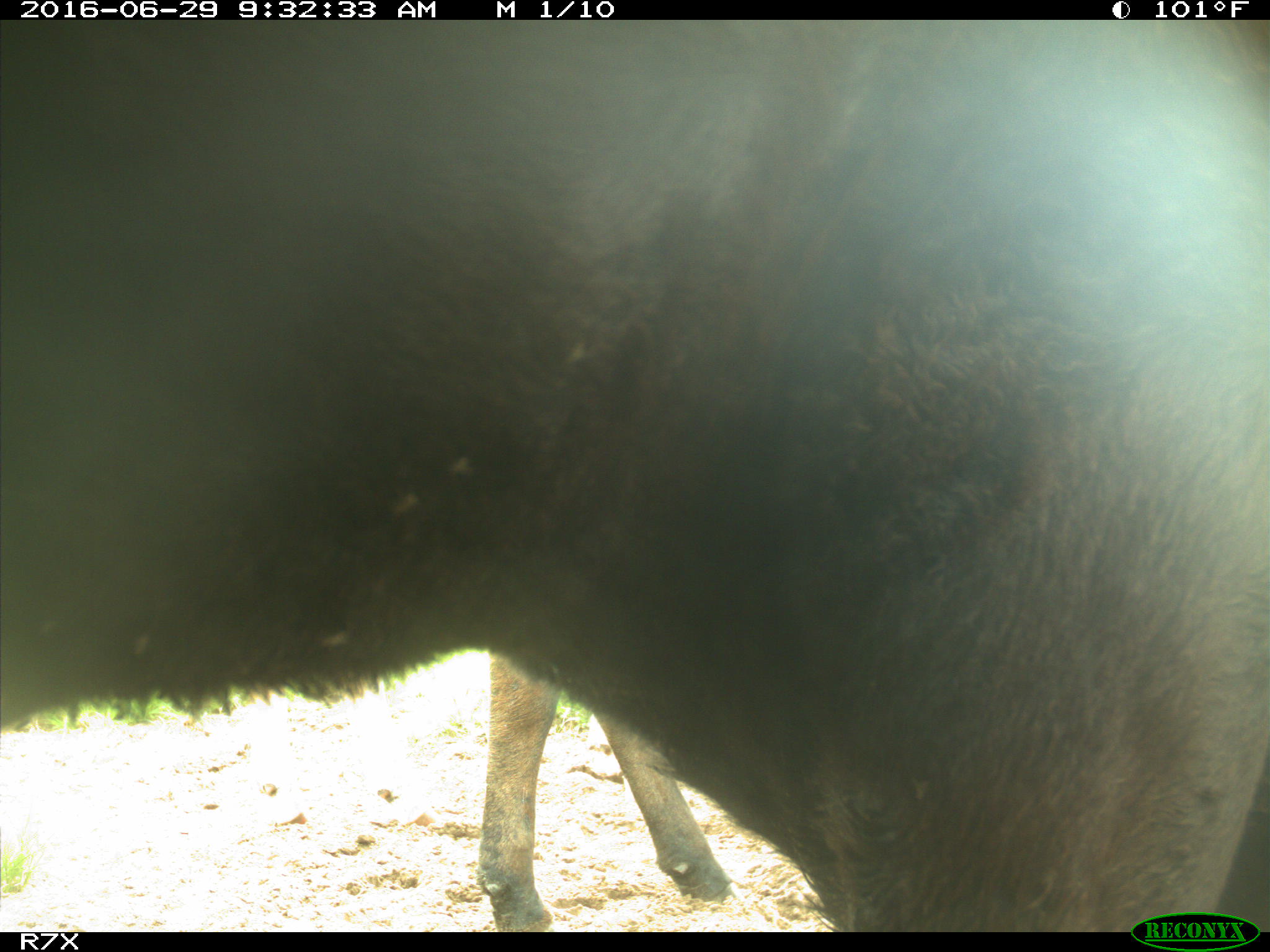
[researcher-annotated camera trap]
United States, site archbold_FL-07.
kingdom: Animalia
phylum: Chordata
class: Mammalia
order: Artiodactyla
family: Bovidae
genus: Bos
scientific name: Bos taurus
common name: domestic cow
Bos taurus (domestic cow).